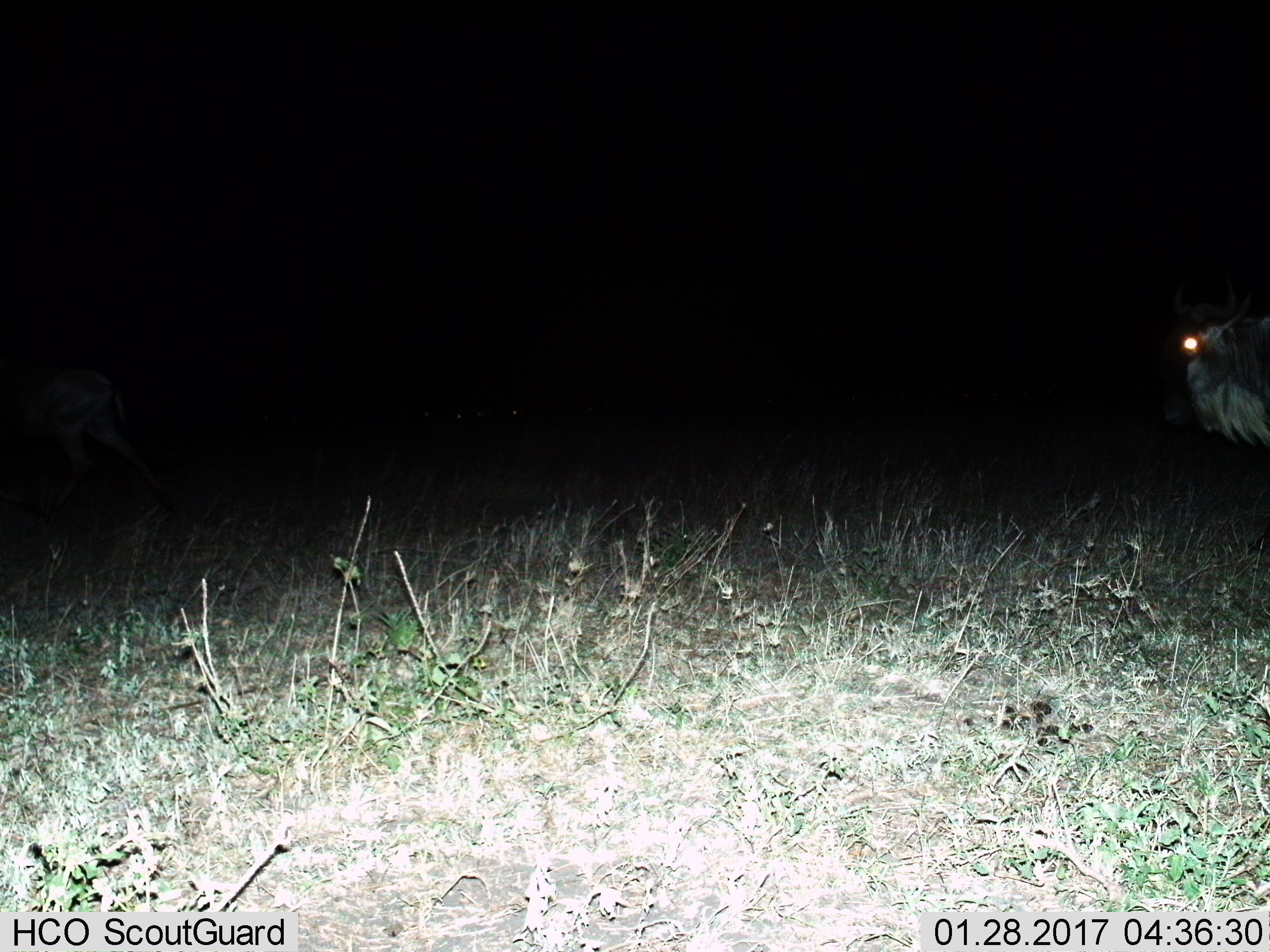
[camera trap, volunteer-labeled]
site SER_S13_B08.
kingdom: Animalia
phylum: Chordata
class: Mammalia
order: Artiodactyla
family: Bovidae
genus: Connochaetes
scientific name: Connochaetes taurinus taurinus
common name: blue wildebeest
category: wildebeestblue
Wildebeestblue (blue wildebeest) (Connochaetes taurinus taurinus), count 1. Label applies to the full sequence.